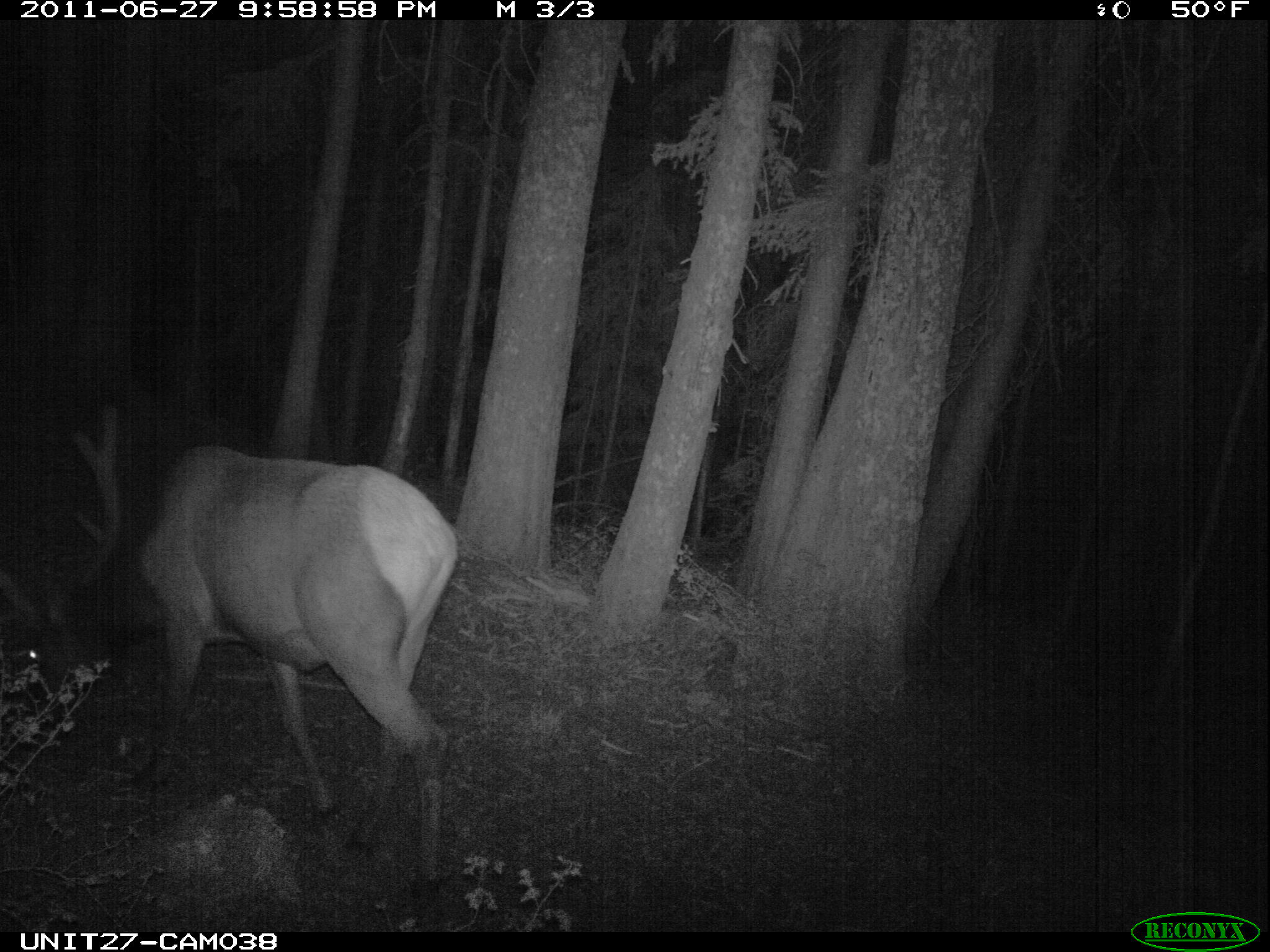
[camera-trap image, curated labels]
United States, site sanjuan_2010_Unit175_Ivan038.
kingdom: Animalia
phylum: Chordata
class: Mammalia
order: Artiodactyla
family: Cervidae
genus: Cervus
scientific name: Cervus elaphus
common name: red deer